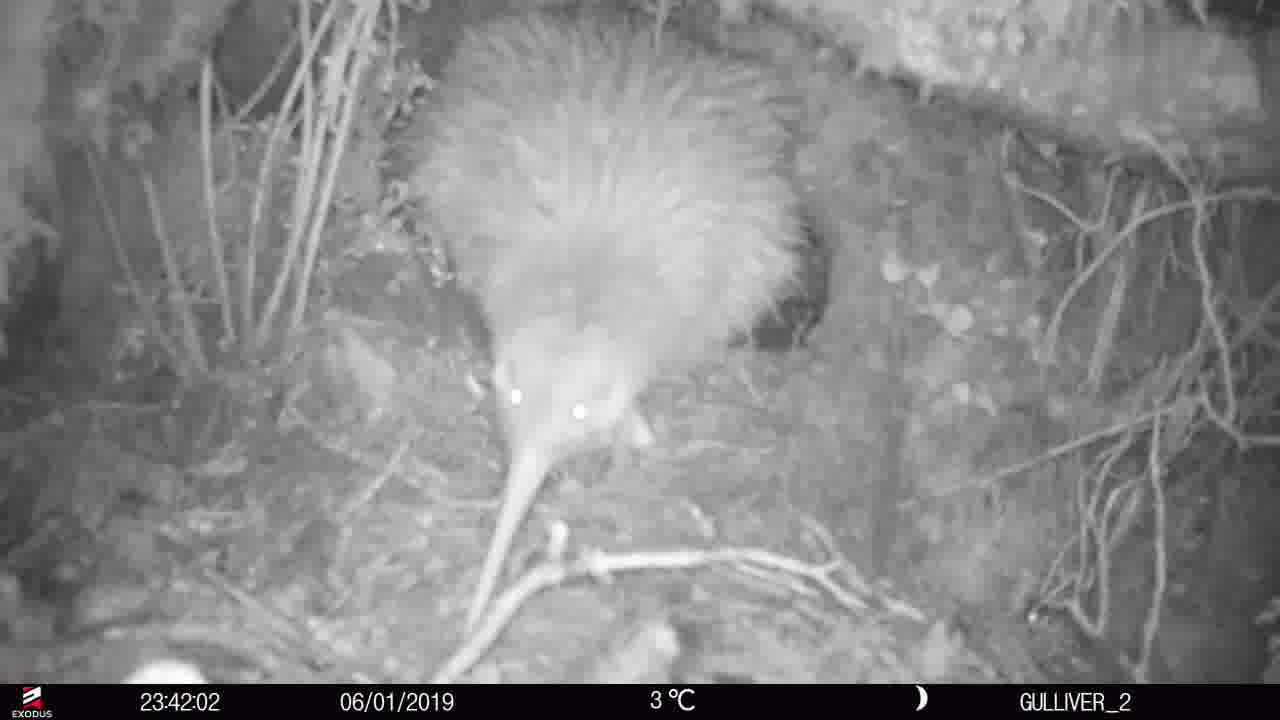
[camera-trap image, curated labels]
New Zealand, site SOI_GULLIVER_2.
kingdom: Animalia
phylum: Chordata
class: Aves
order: Apterygiformes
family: Apterygidae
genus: Apteryx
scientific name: Apteryx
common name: kiwi